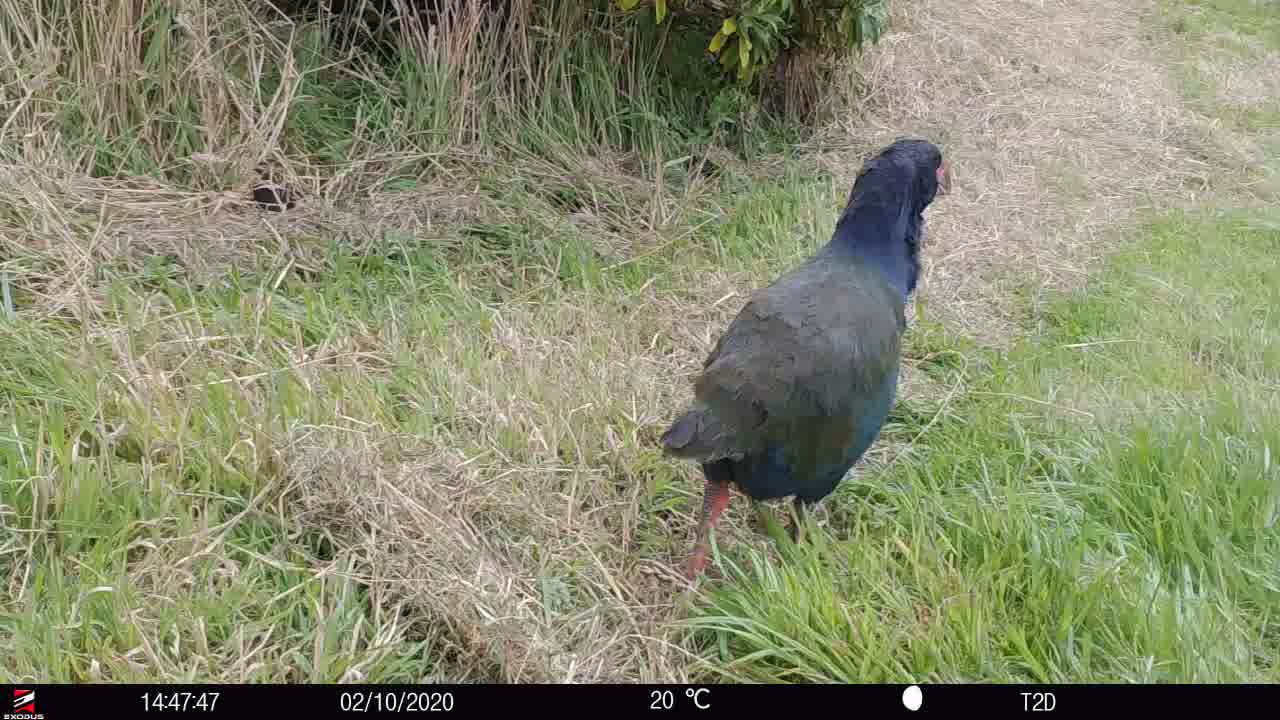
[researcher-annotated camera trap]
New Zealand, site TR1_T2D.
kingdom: Animalia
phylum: Chordata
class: Aves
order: Gruiformes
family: Rallidae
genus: Porphyrio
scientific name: Porphyrio mantelli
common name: takahe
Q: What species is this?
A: Takahe (Porphyrio mantelli).